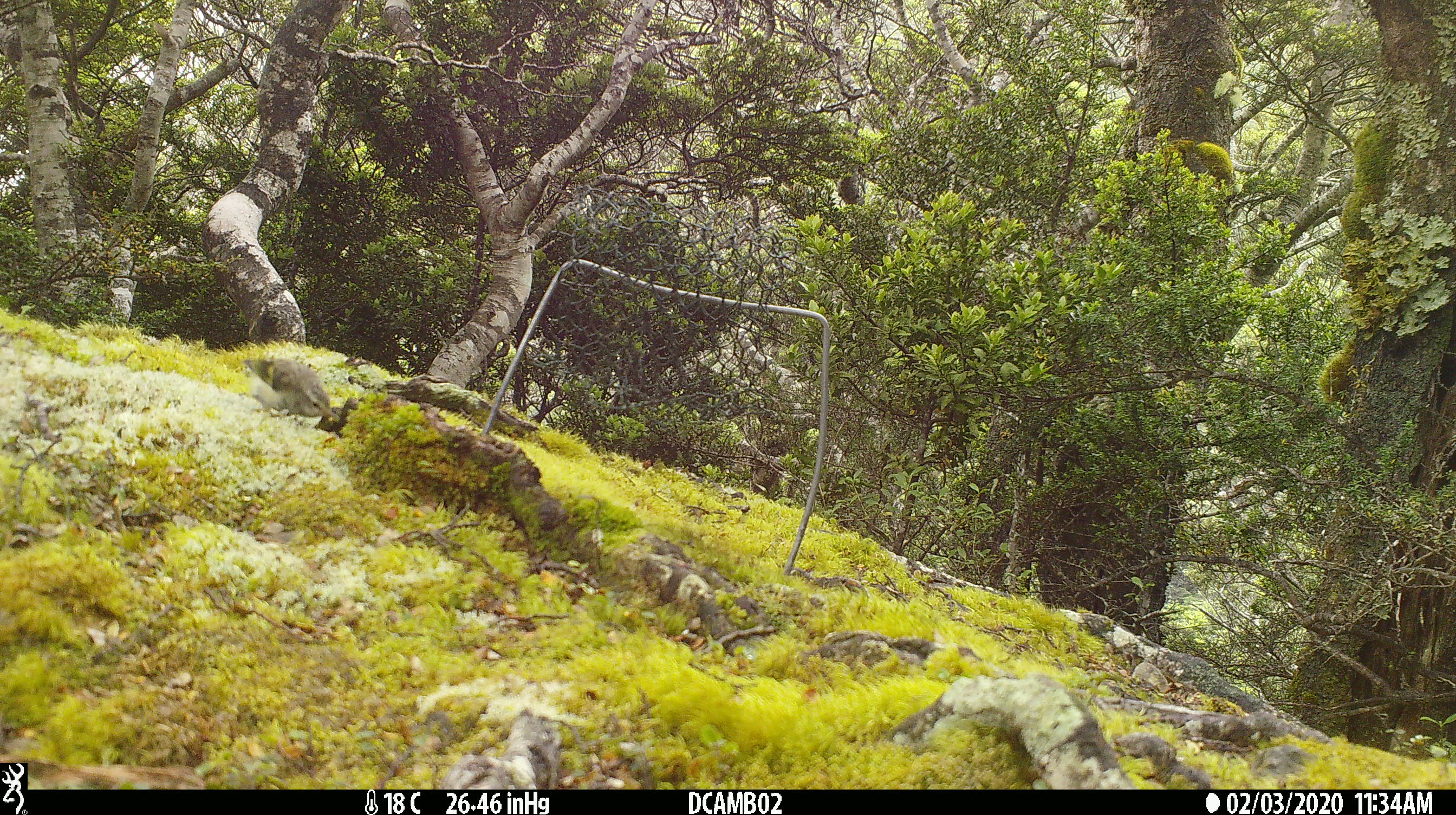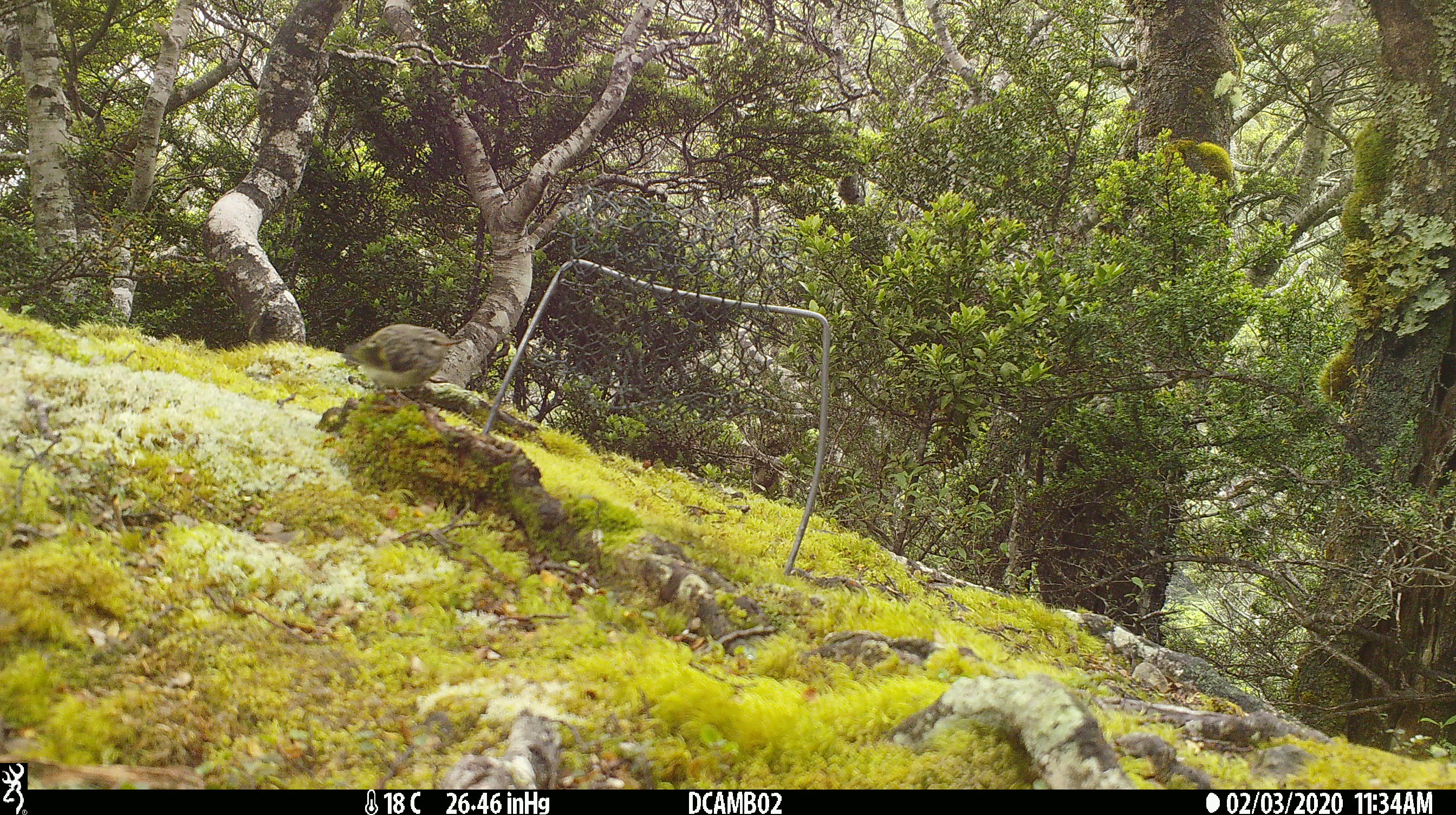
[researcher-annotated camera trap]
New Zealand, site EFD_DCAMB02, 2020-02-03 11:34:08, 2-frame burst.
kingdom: Animalia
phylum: Chordata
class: Aves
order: Passeriformes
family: Acanthisittidae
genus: Acanthisitta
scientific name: Acanthisitta chloris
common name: rifleman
Rifleman (Acanthisitta chloris).